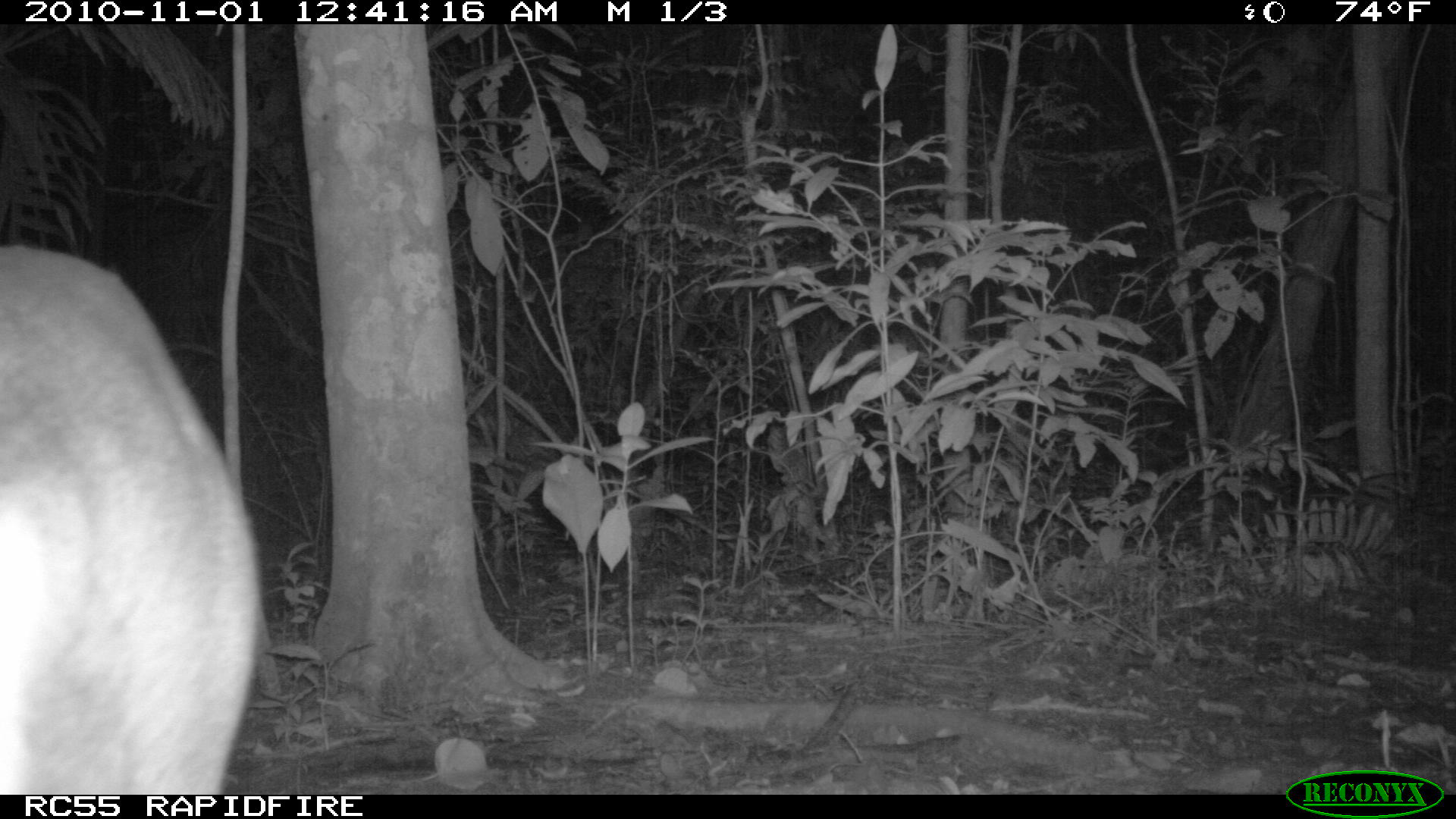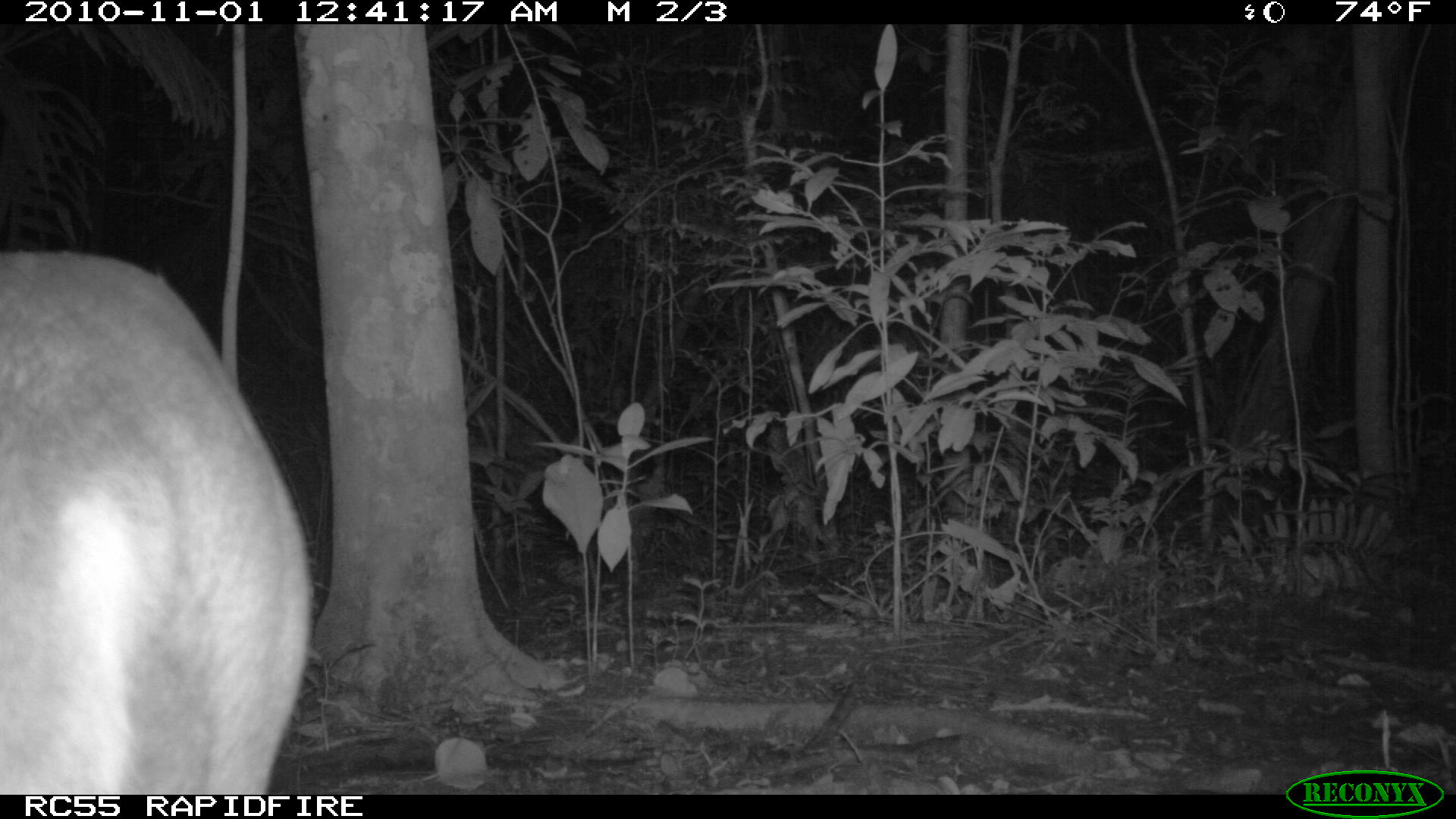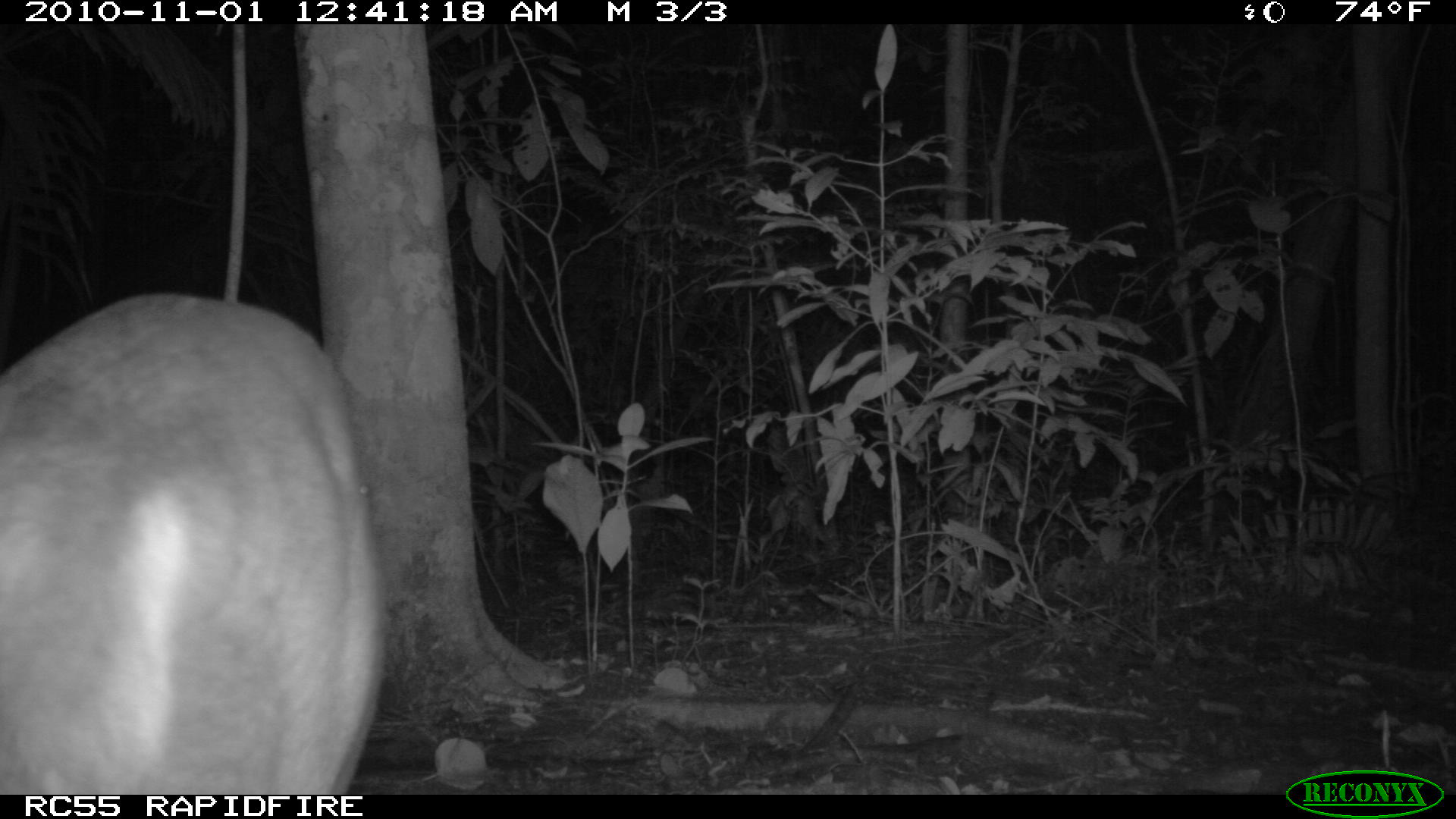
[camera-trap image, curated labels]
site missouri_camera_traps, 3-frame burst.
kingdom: Animalia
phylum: Chordata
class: Mammalia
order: Artiodactyla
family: Cervidae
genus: Mazama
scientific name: Mazama americana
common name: red brocket deer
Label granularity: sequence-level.